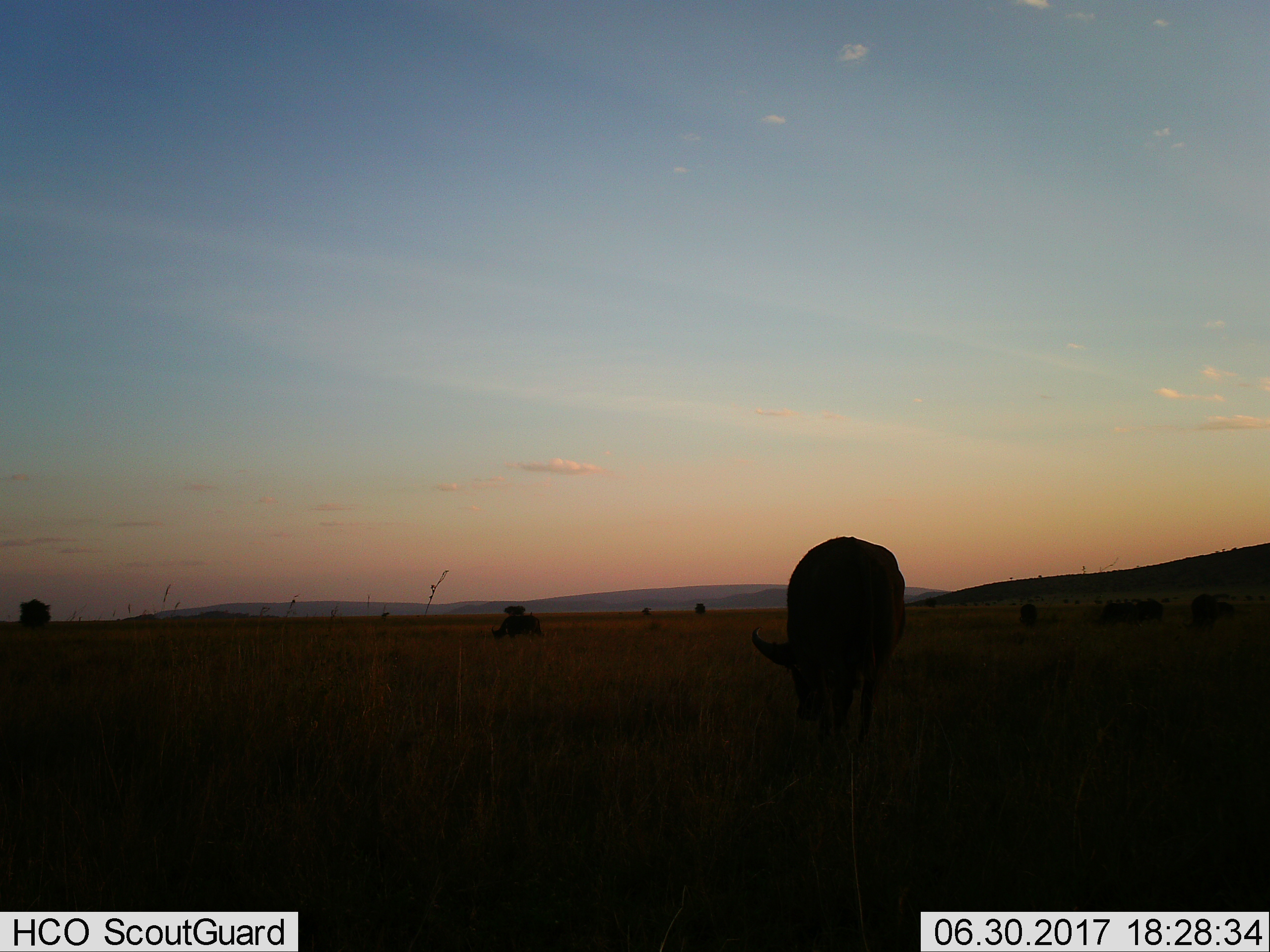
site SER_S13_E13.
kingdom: Animalia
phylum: Chordata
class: Mammalia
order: Artiodactyla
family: Bovidae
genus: Syncerus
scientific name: Syncerus caffer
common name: african buffalo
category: buffalo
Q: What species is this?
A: Buffalo (african buffalo) (Syncerus caffer).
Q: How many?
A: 1.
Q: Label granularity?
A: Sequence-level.